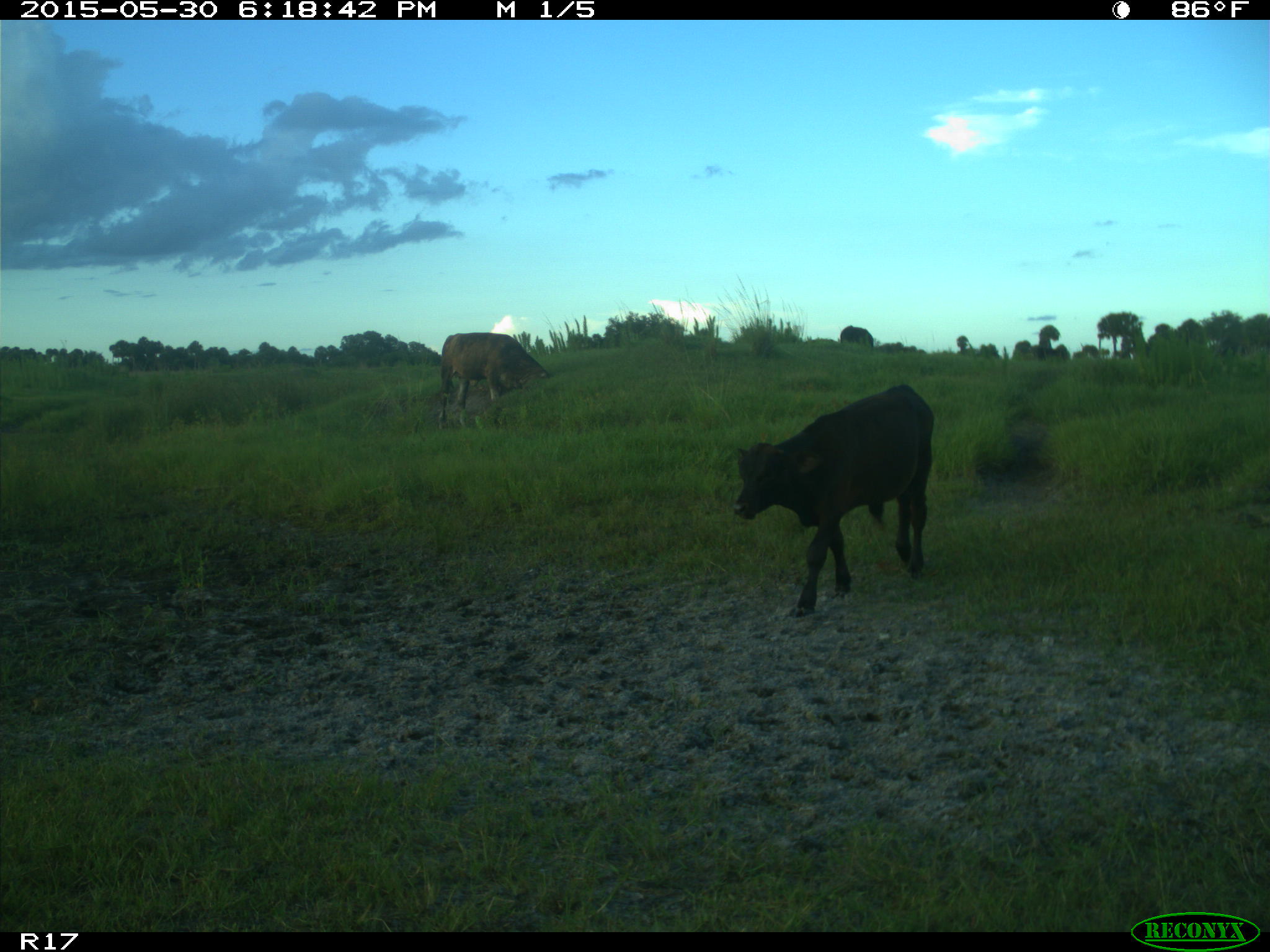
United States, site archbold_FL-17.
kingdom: Animalia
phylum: Chordata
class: Mammalia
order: Artiodactyla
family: Bovidae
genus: Bos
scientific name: Bos taurus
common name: domestic cow